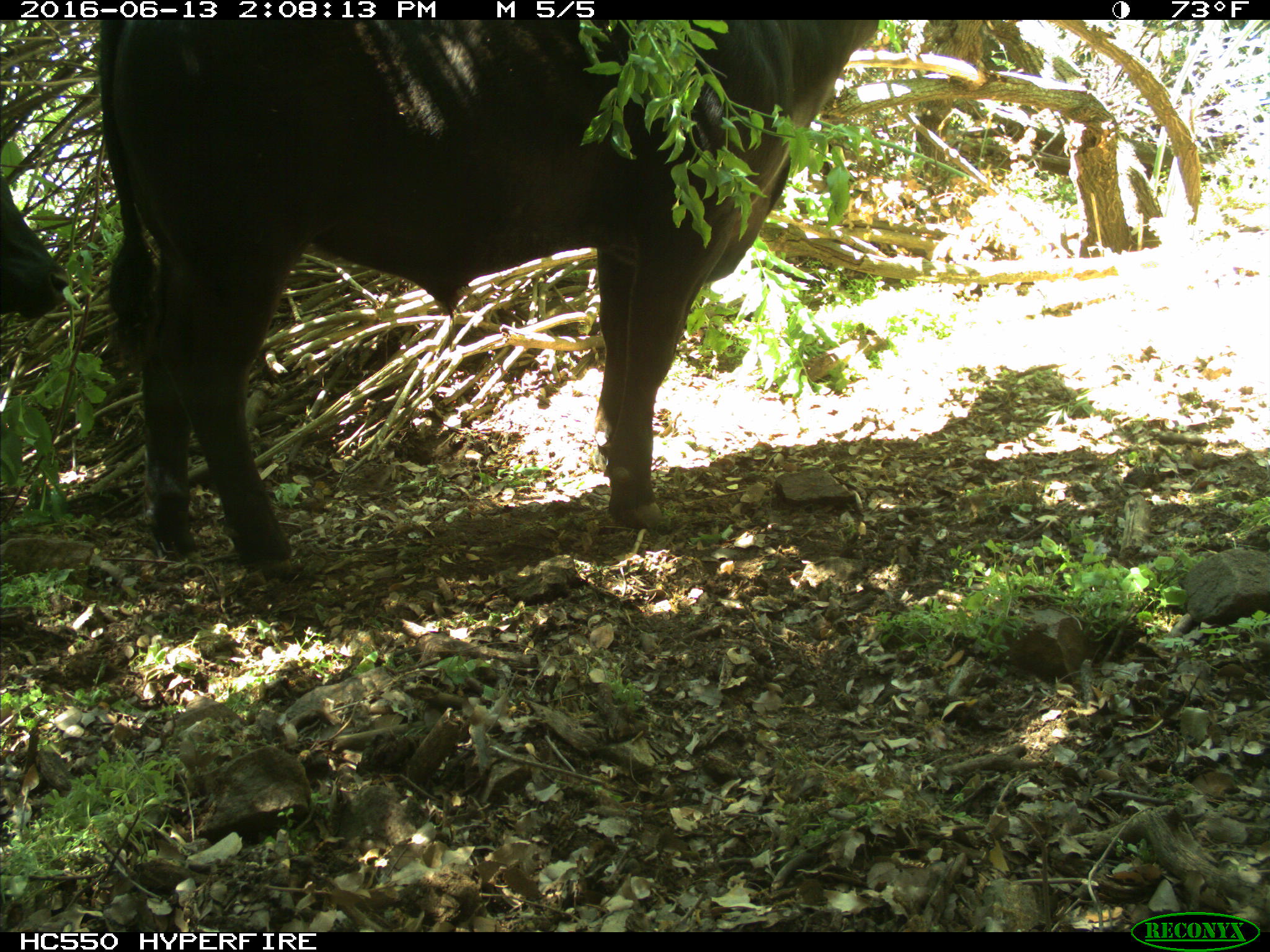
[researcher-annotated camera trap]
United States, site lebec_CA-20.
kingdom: Animalia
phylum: Chordata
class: Mammalia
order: Artiodactyla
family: Bovidae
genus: Bos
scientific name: Bos taurus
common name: domestic cow